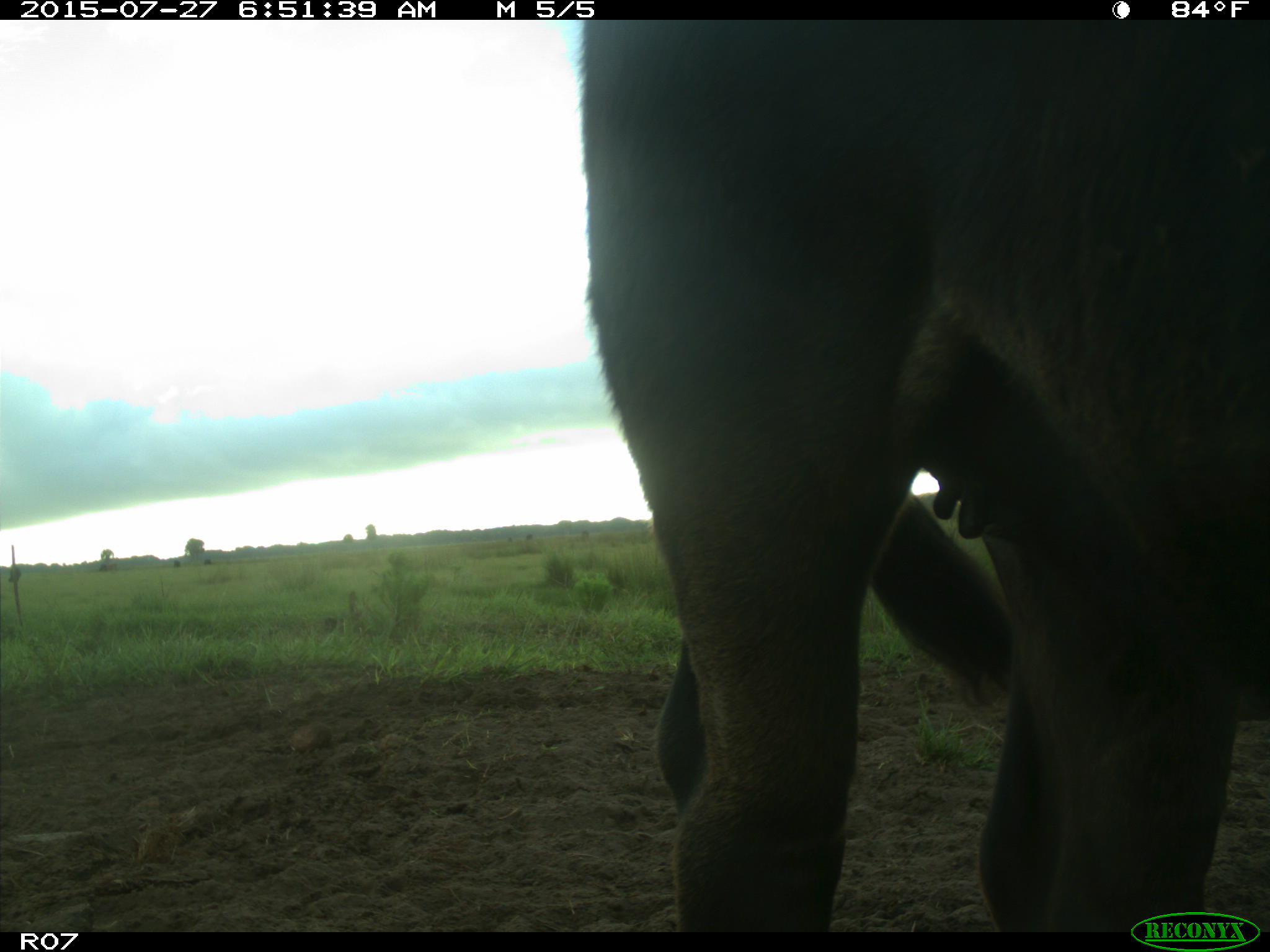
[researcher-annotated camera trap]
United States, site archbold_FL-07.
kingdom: Animalia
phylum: Chordata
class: Mammalia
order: Artiodactyla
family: Bovidae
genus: Bos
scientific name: Bos taurus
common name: domestic cow